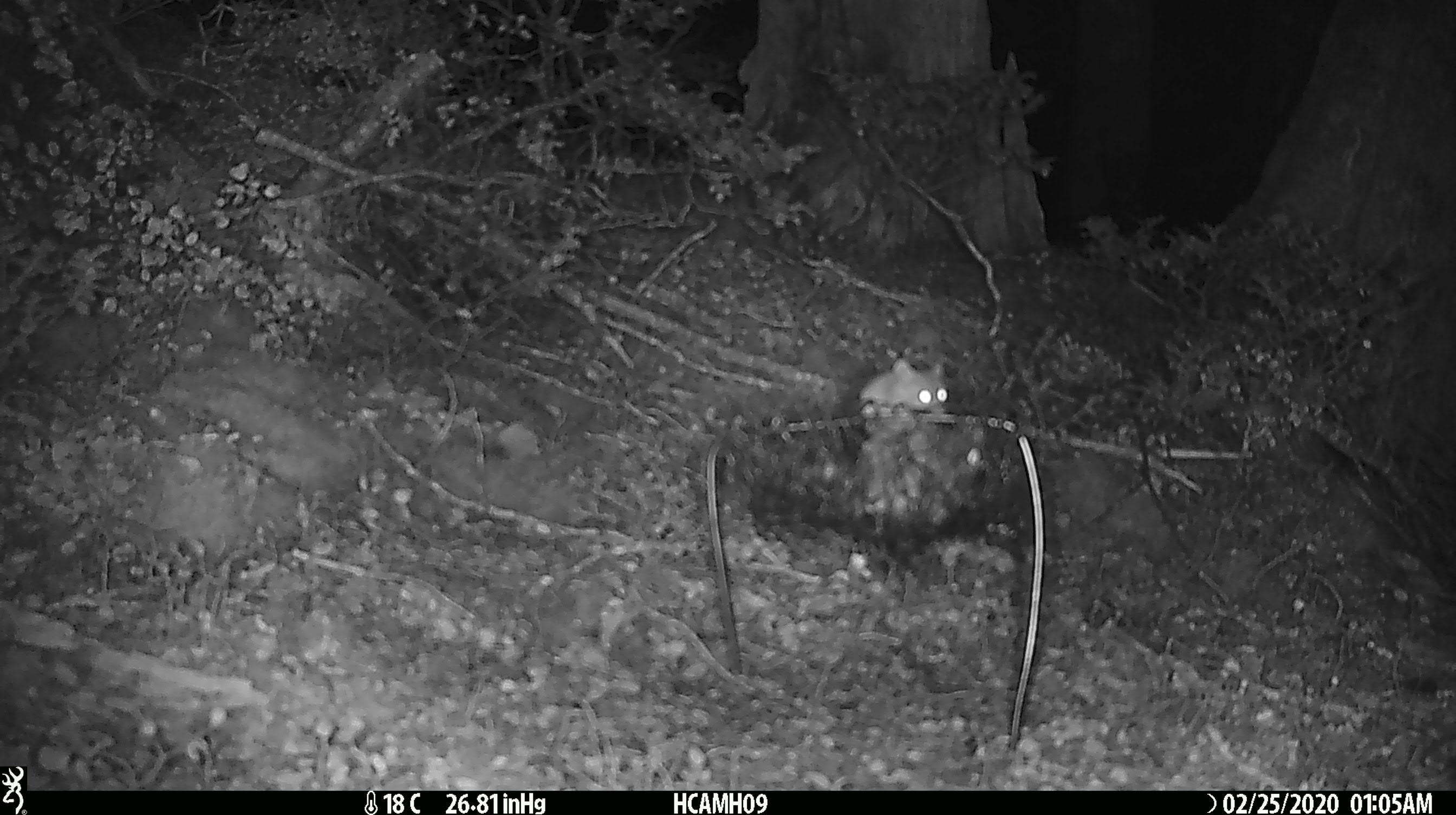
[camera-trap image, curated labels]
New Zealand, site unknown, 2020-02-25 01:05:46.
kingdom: Animalia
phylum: Chordata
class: Mammalia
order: Rodentia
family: Muridae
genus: Mus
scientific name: Mus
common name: mouse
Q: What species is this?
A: Mouse (Mus).